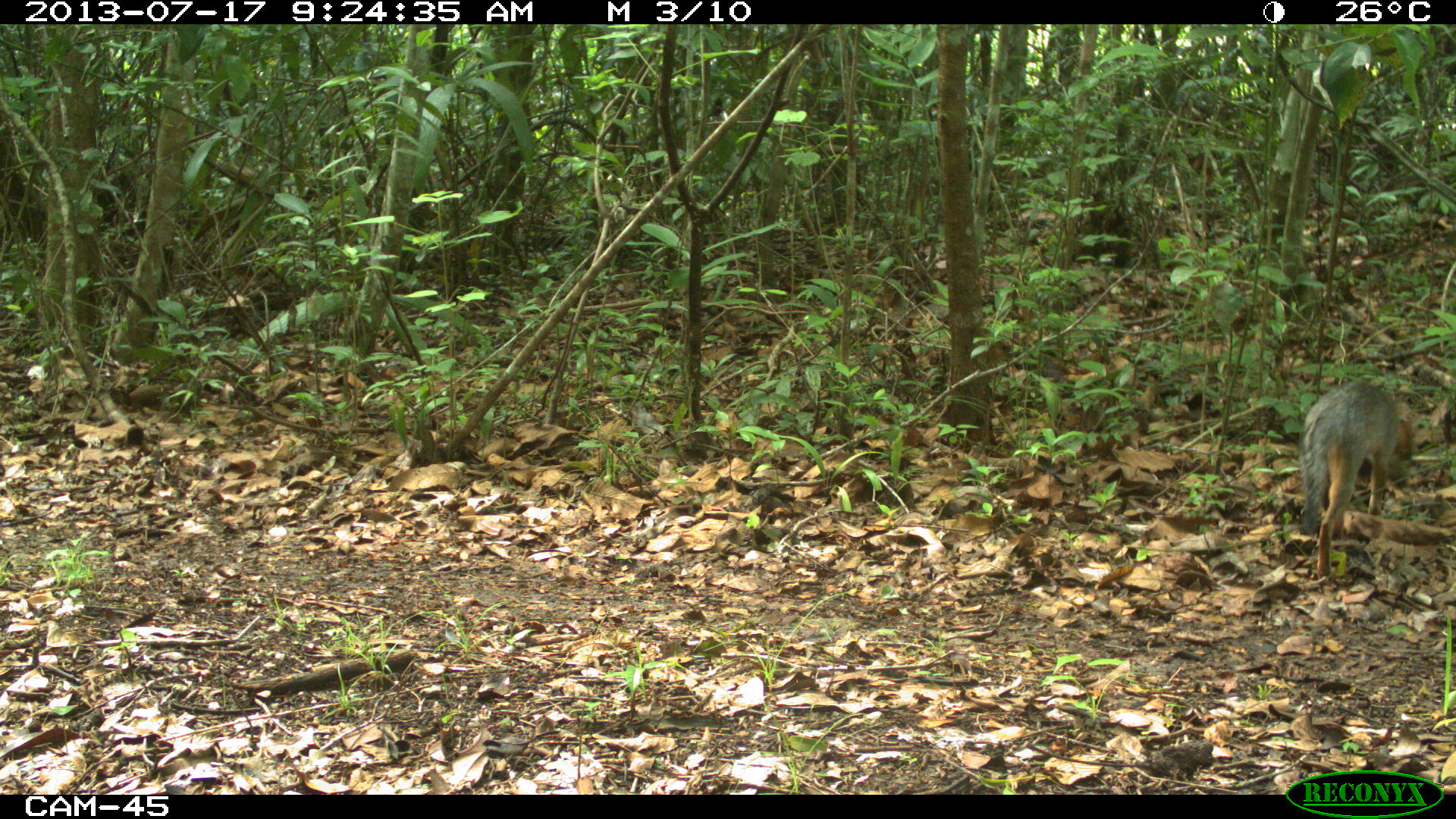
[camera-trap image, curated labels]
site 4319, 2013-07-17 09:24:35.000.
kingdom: Animalia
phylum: Chordata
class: Mammalia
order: Carnivora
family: Canidae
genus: Urocyon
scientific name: Urocyon cinereoargenteus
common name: gray fox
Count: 1.